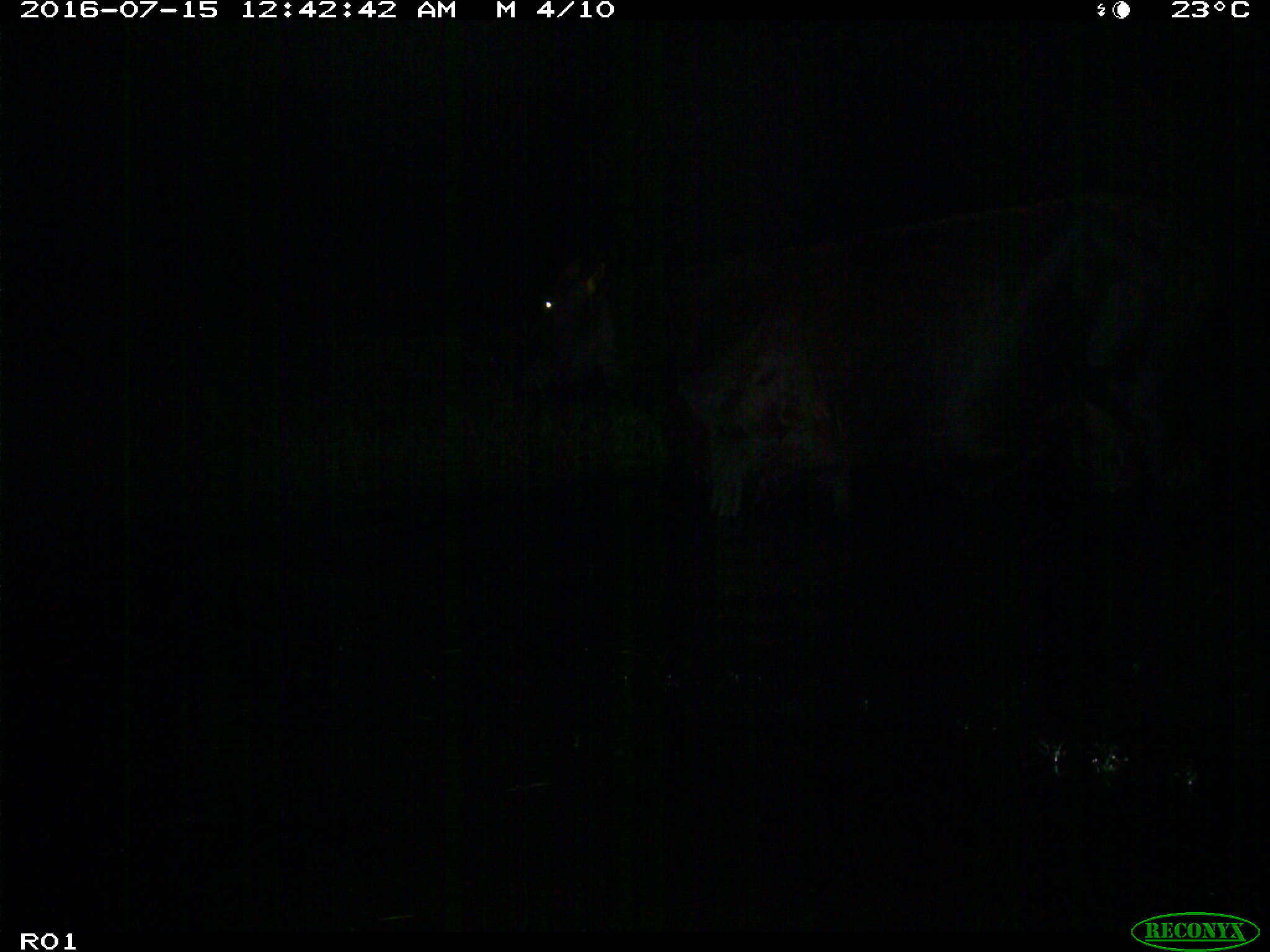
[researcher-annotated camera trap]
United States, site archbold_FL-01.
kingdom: Animalia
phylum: Chordata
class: Mammalia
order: Artiodactyla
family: Bovidae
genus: Bos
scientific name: Bos taurus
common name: domestic cow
Bos taurus (domestic cow).